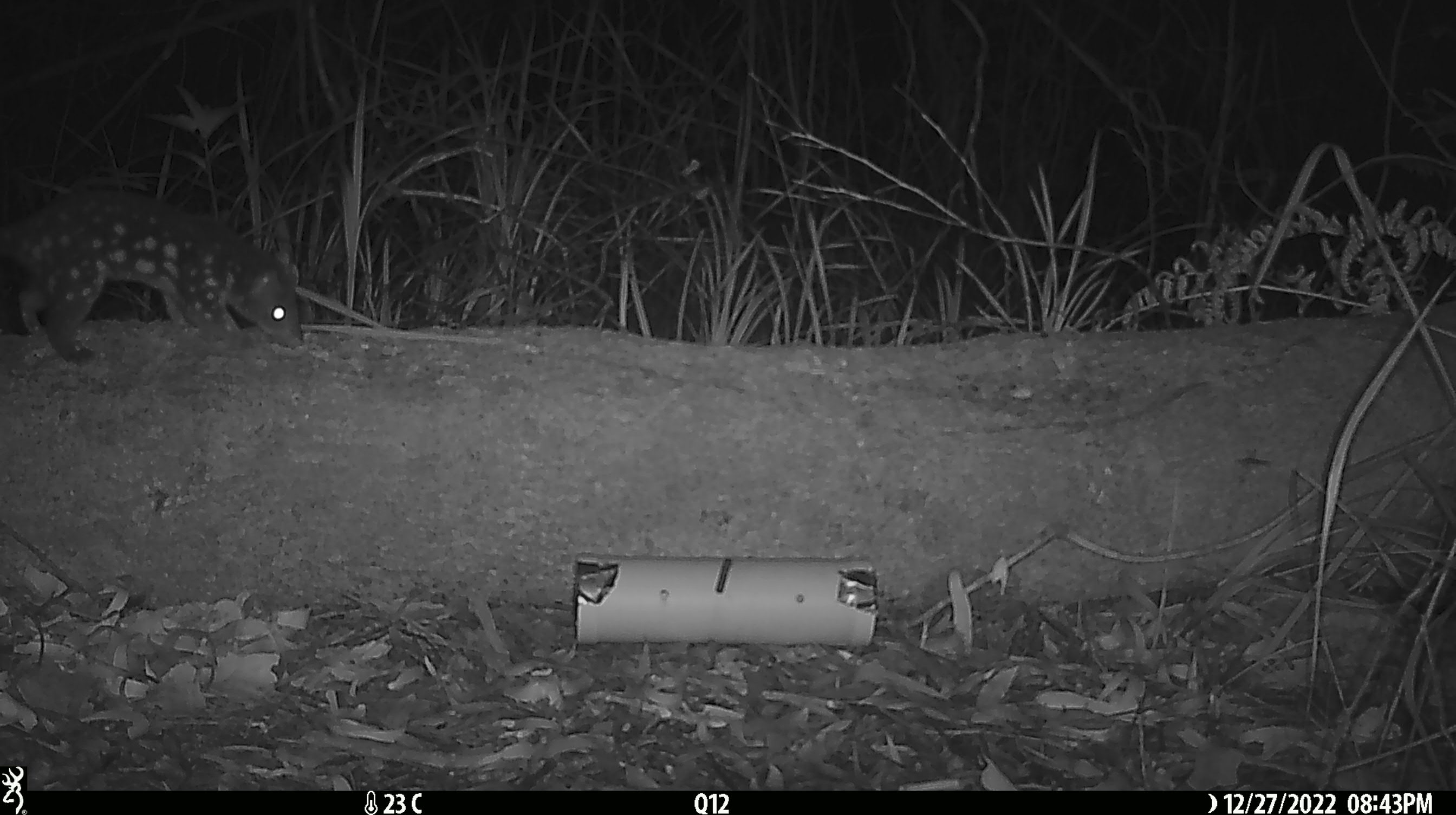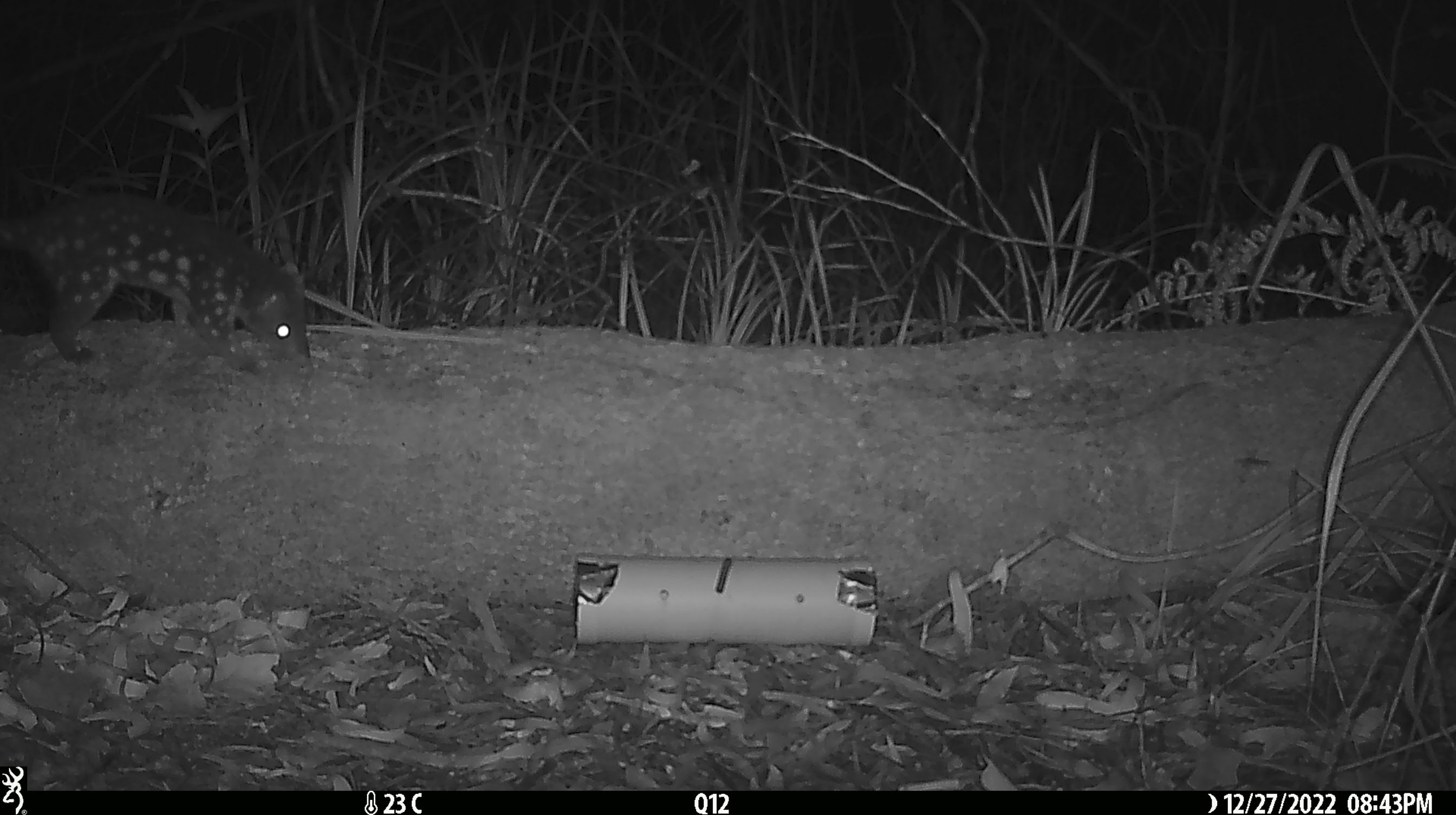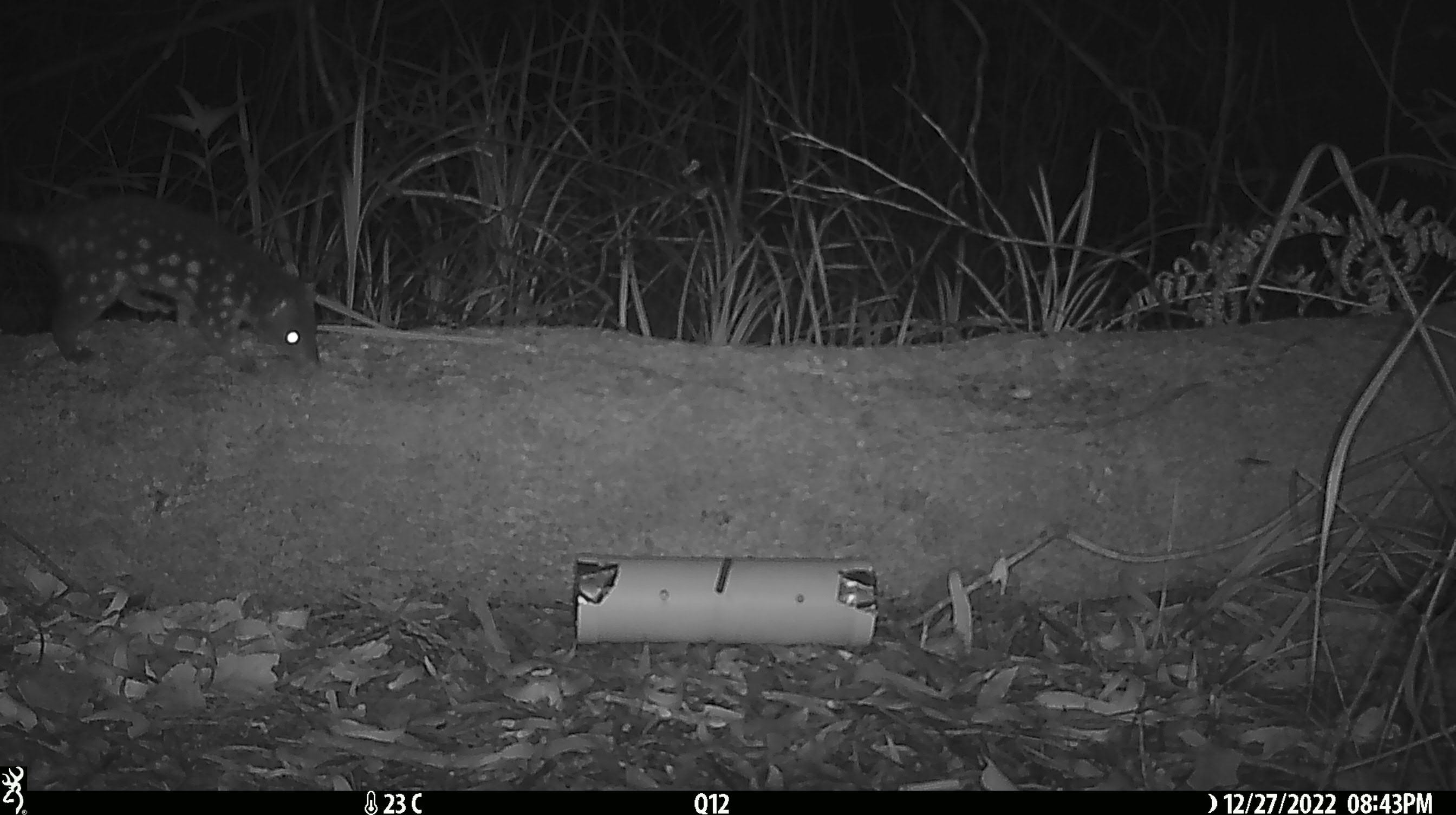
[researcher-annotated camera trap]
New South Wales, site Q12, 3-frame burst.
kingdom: Animalia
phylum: Chordata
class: Mammalia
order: Dasyuromorphia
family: Dasyuridae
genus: Dasyurus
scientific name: Dasyurus maculatus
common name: spotted-tailed quoll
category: quoll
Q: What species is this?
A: Quoll (spotted-tailed quoll) (Dasyurus maculatus).